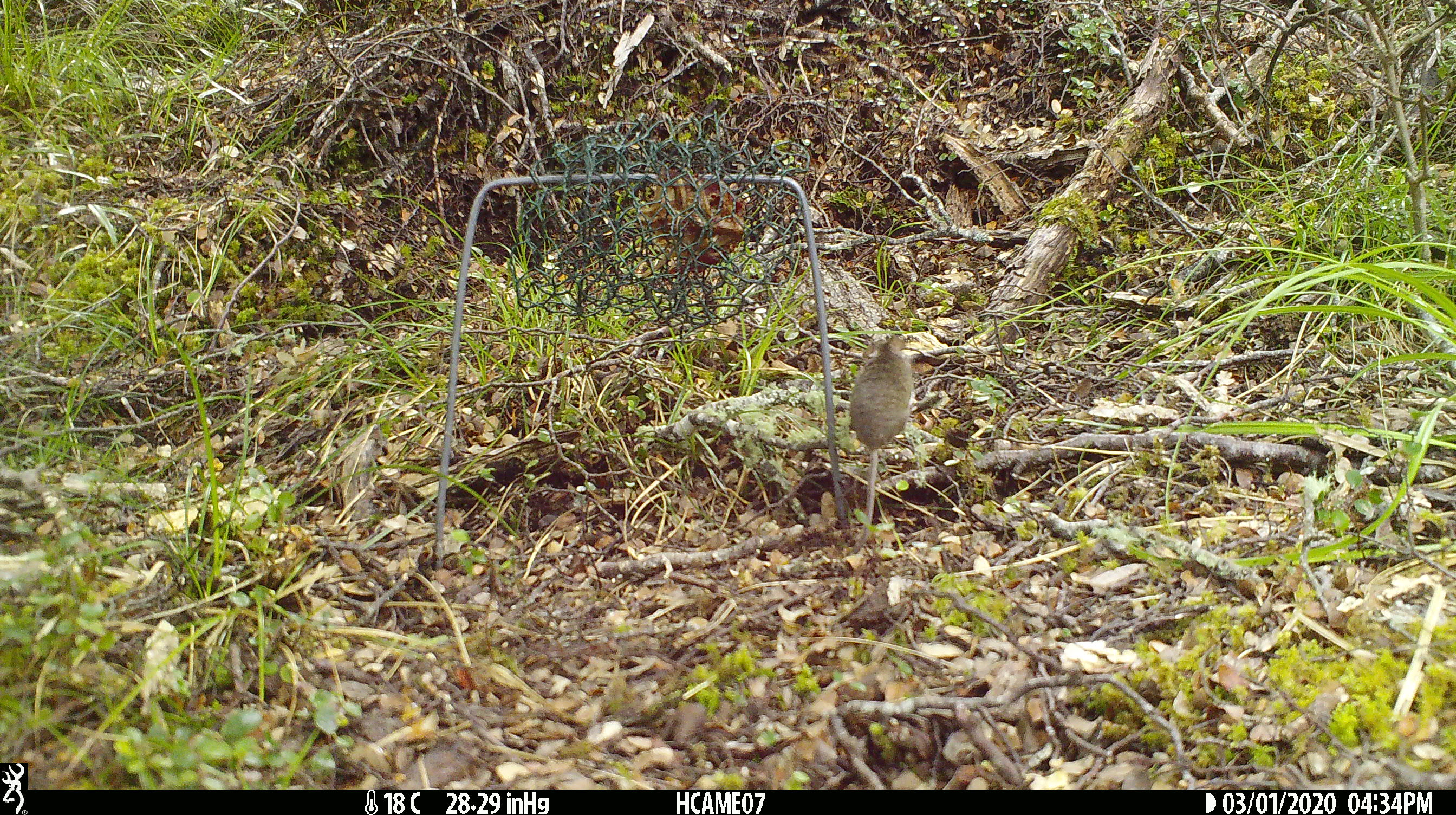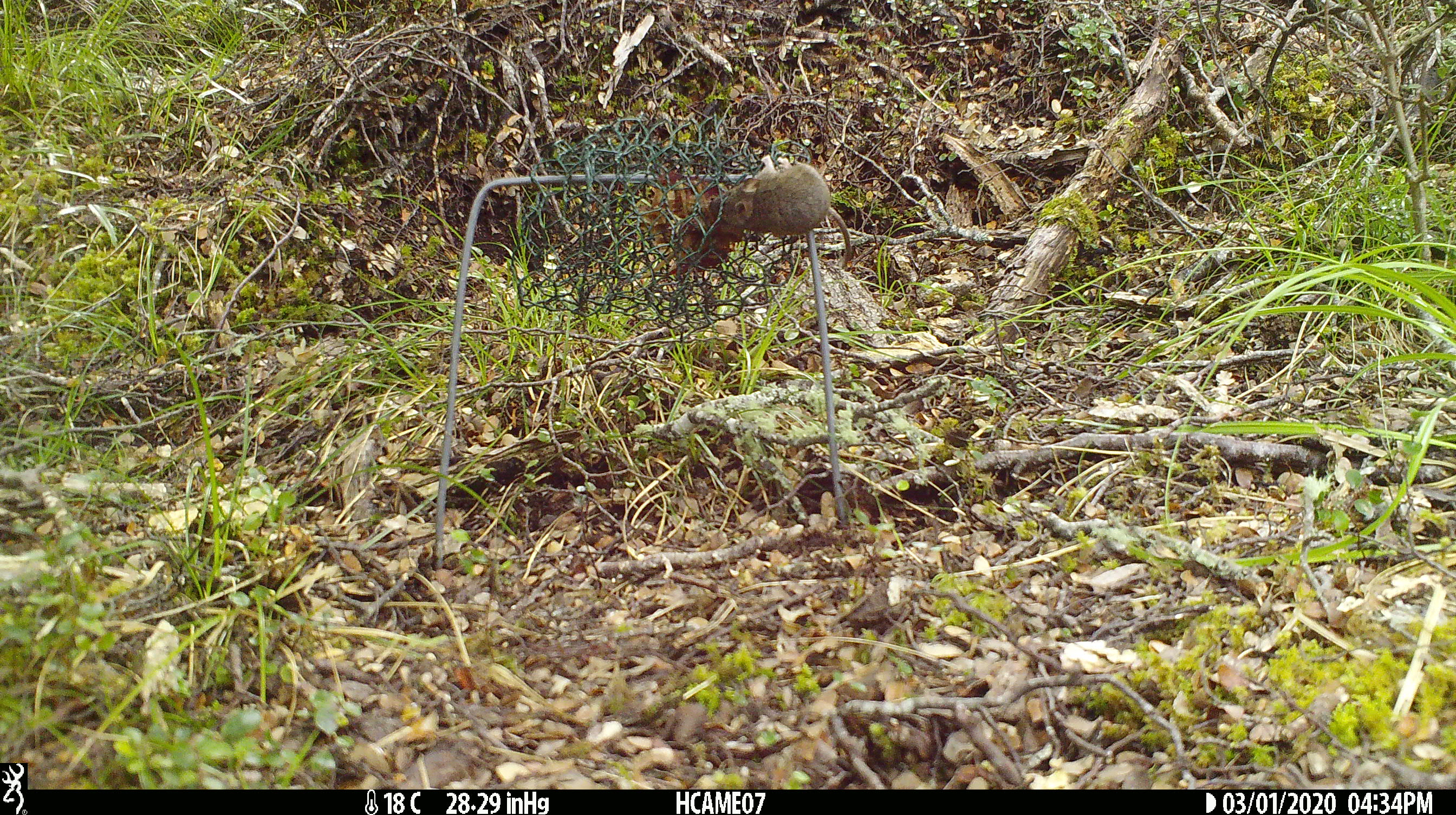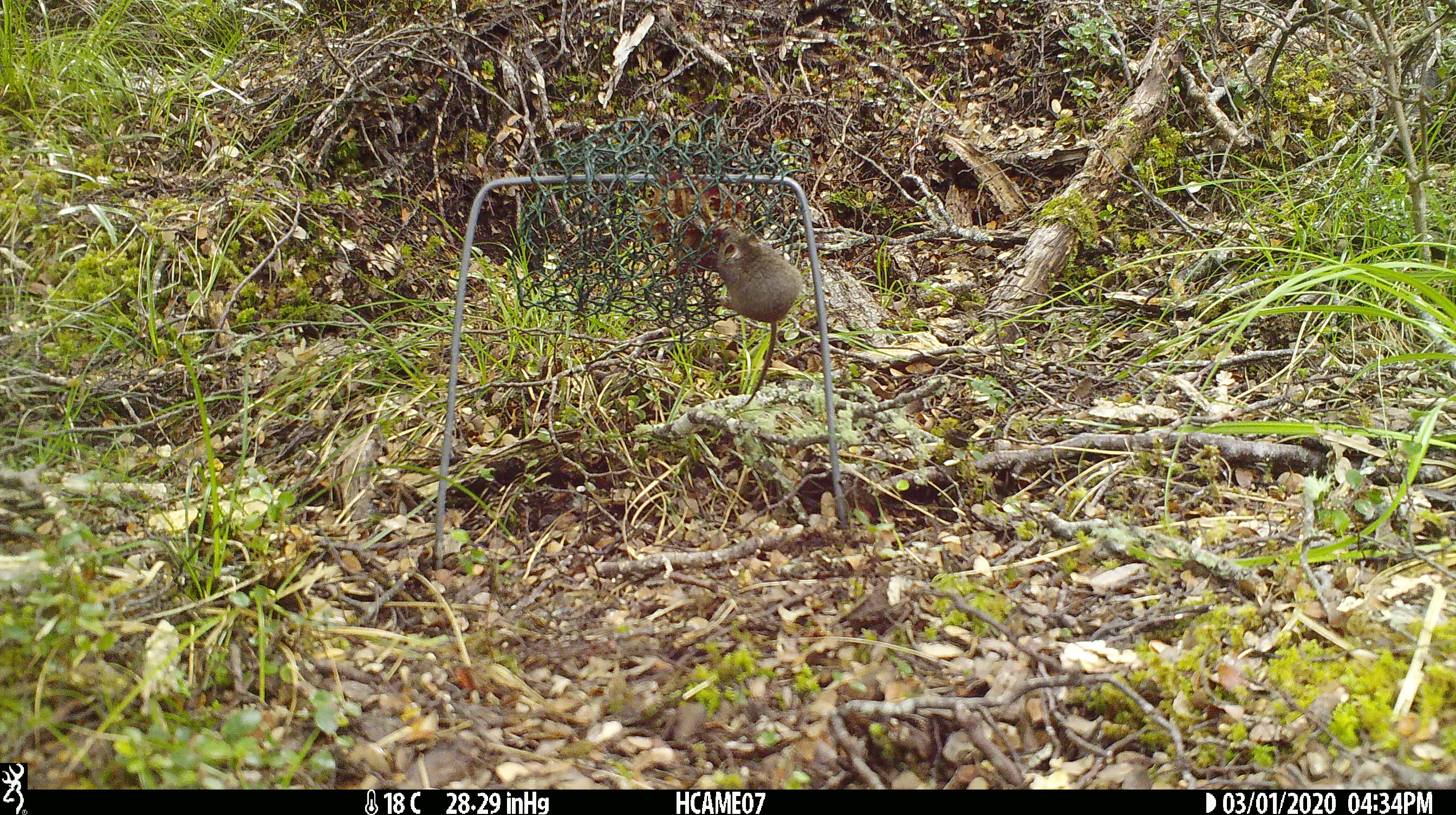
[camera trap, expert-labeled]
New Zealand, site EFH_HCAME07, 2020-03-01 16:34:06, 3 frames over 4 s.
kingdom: Animalia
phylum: Chordata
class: Mammalia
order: Rodentia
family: Muridae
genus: Mus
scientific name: Mus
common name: mouse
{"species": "mouse (Mus)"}